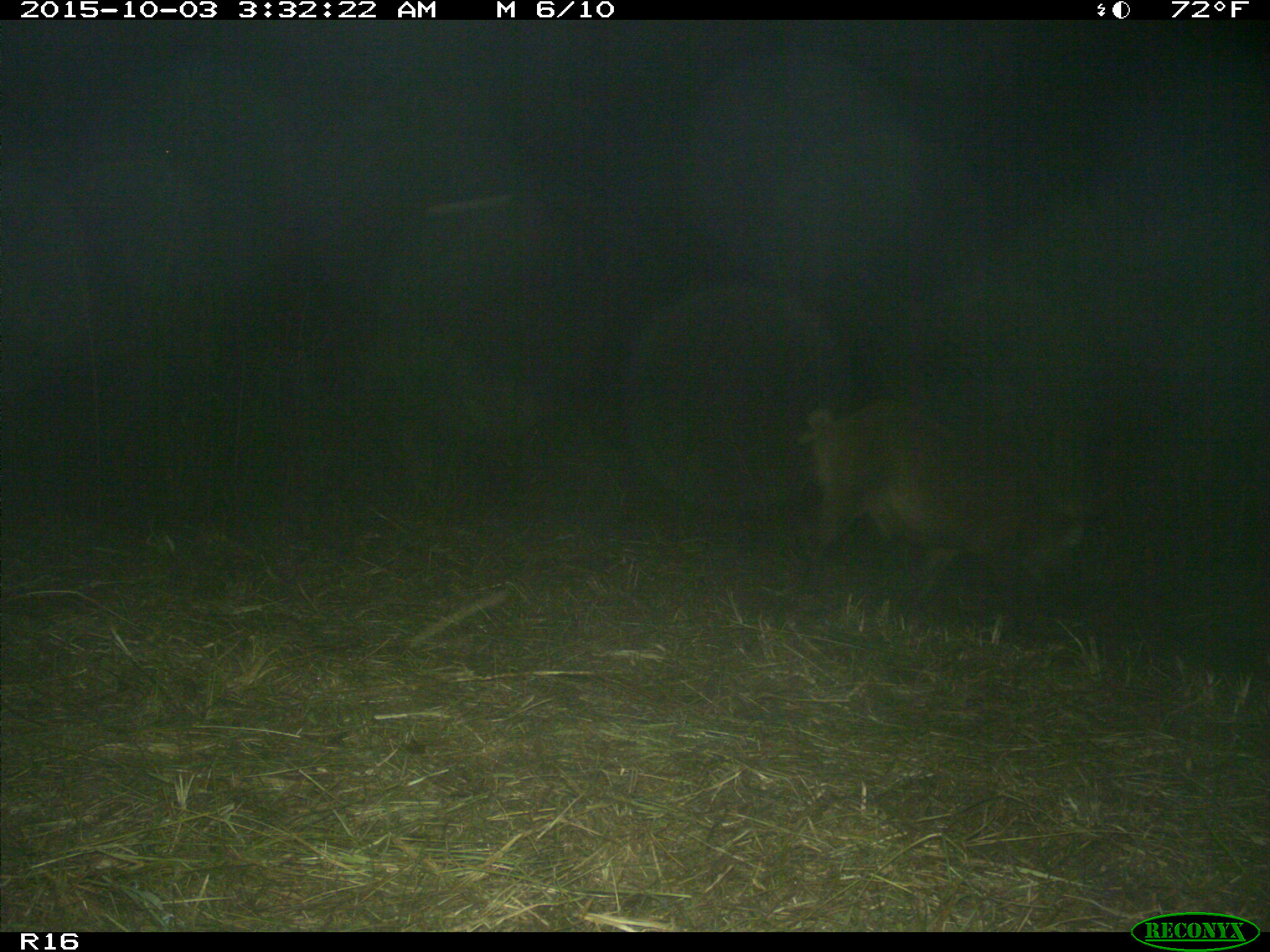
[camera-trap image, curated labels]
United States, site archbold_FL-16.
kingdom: Animalia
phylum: Chordata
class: Mammalia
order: Artiodactyla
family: Suidae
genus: Sus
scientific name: Sus scrofa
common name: wild boar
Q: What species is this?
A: Sus scrofa (wild boar).